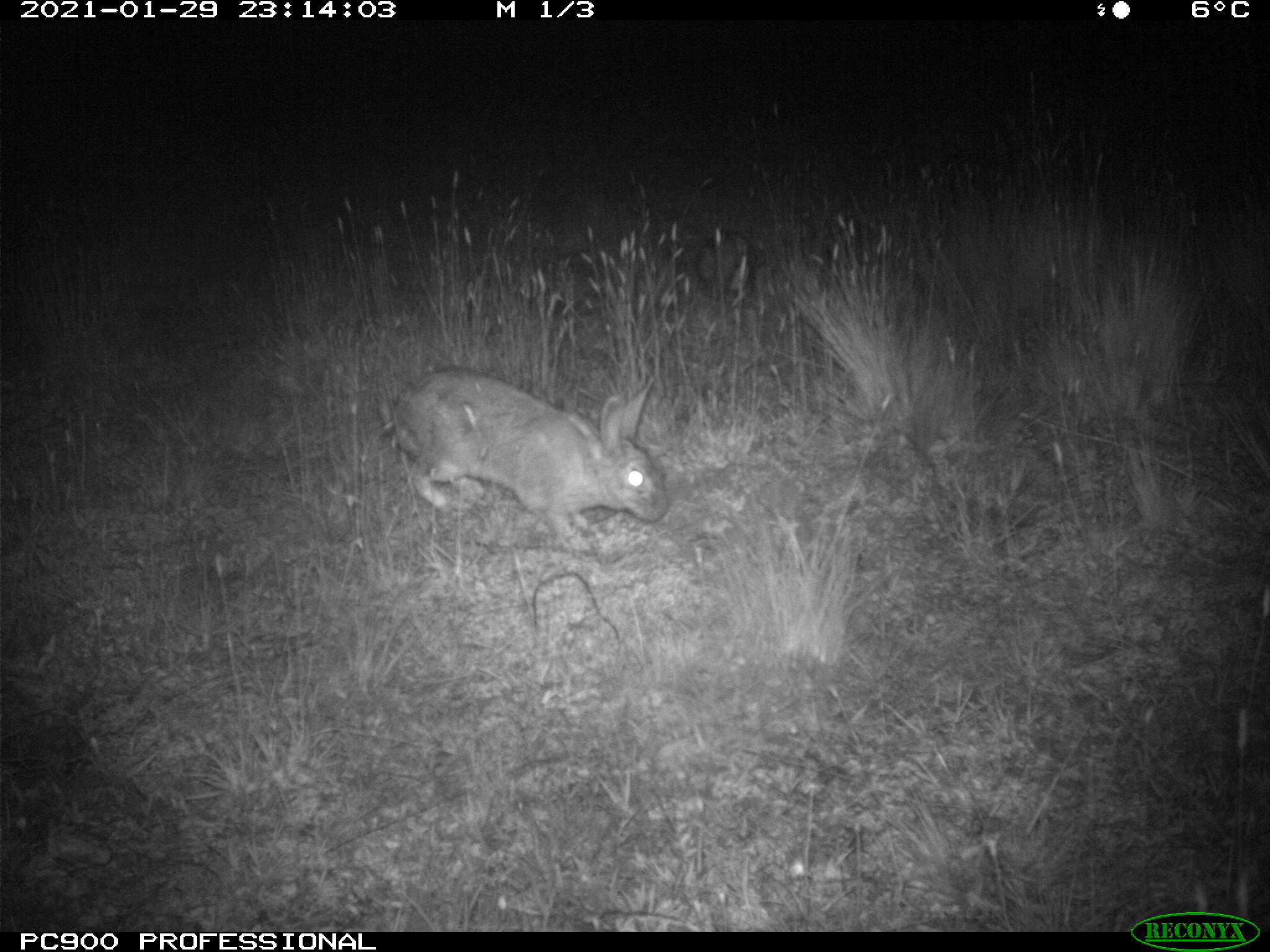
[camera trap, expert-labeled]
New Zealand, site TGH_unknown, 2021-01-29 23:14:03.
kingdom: Animalia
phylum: Chordata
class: Mammalia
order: Lagomorpha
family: Leporidae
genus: Oryctolagus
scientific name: Oryctolagus cuniculus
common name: european rabbit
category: rabbit